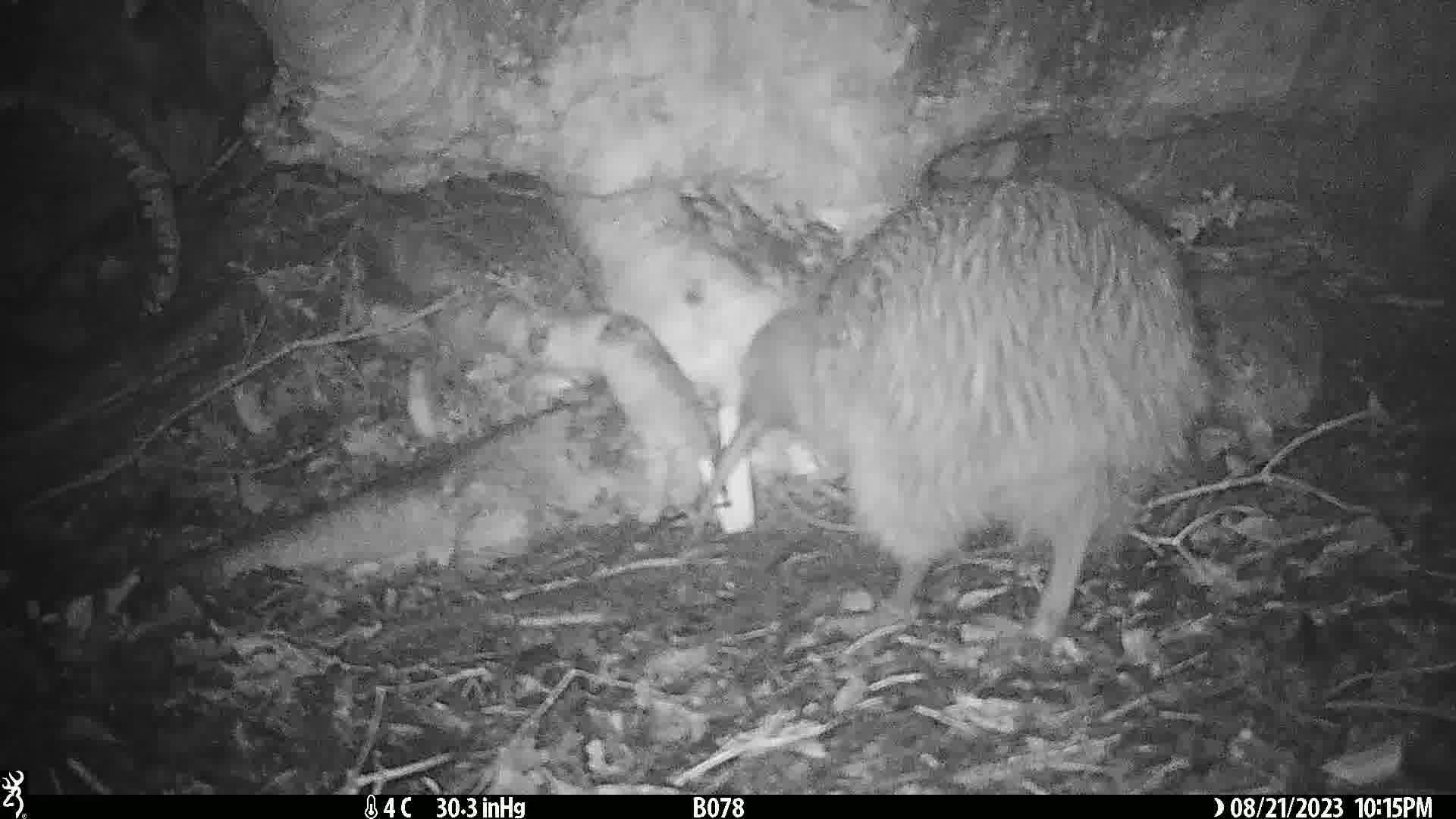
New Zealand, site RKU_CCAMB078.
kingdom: Animalia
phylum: Chordata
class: Aves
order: Apterygiformes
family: Apterygidae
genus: Apteryx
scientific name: Apteryx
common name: kiwi